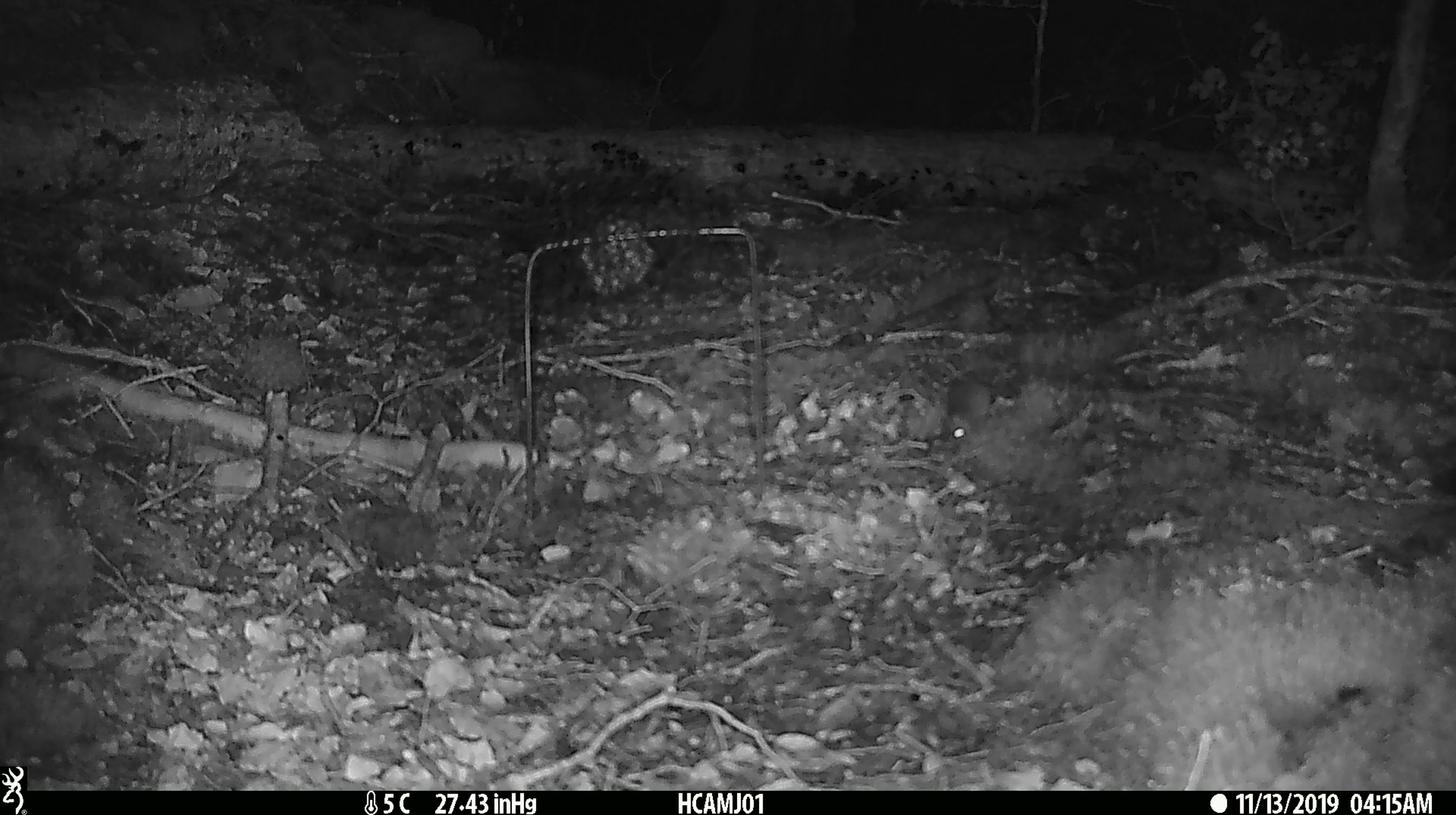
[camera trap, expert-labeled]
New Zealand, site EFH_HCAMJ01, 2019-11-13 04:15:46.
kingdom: Animalia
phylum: Chordata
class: Mammalia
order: Rodentia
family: Muridae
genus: Mus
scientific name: Mus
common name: mouse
Mouse (Mus).